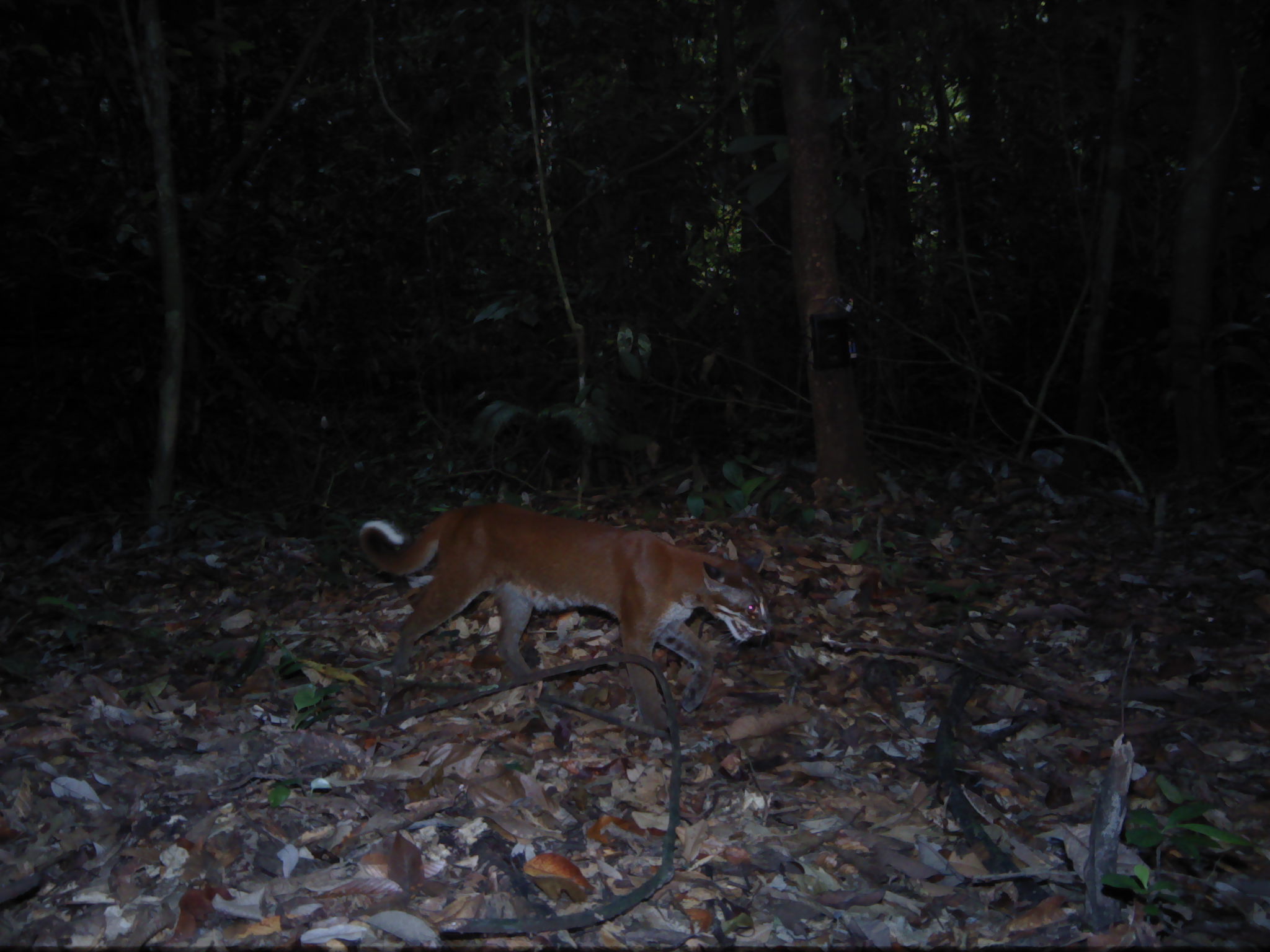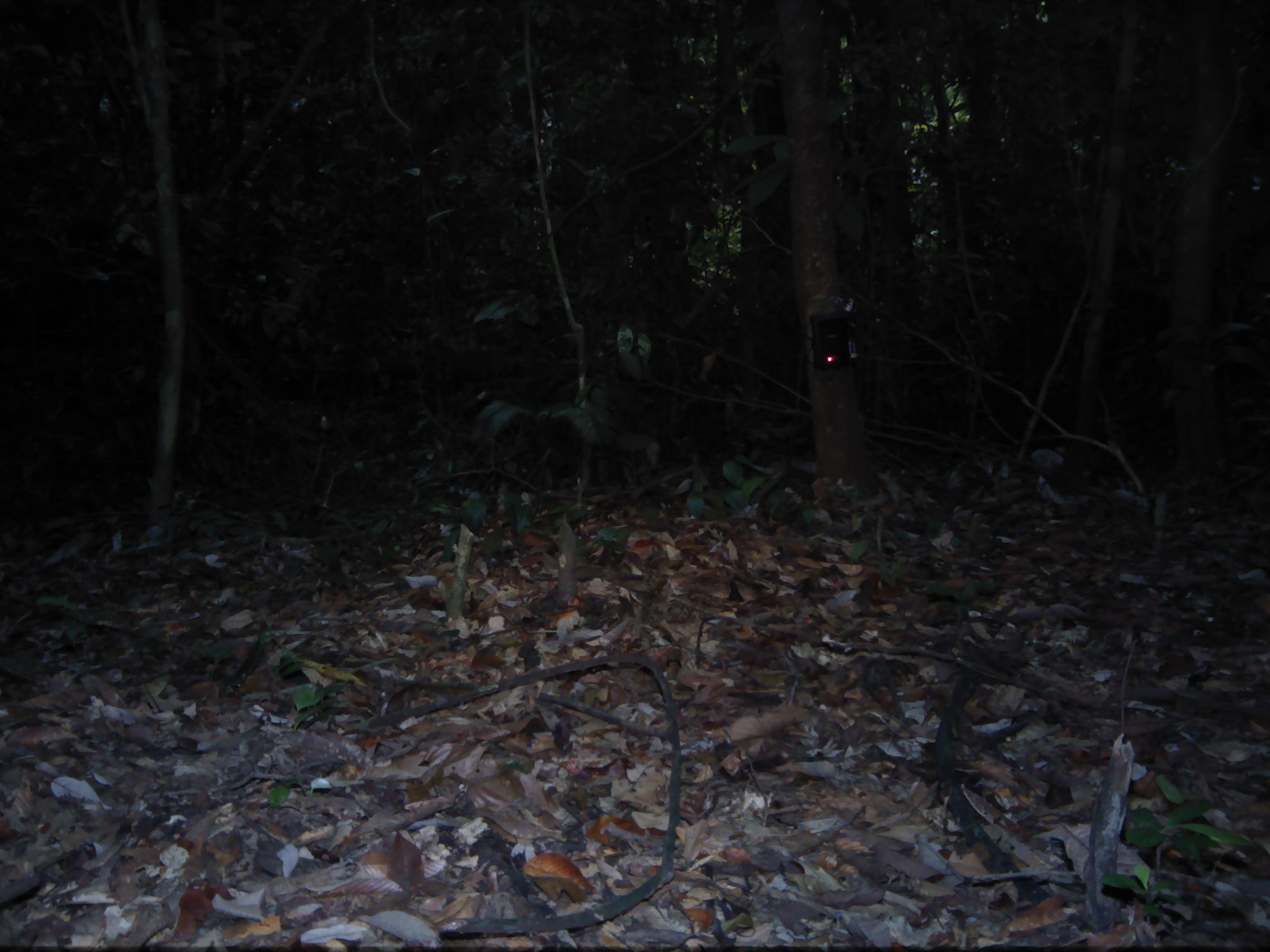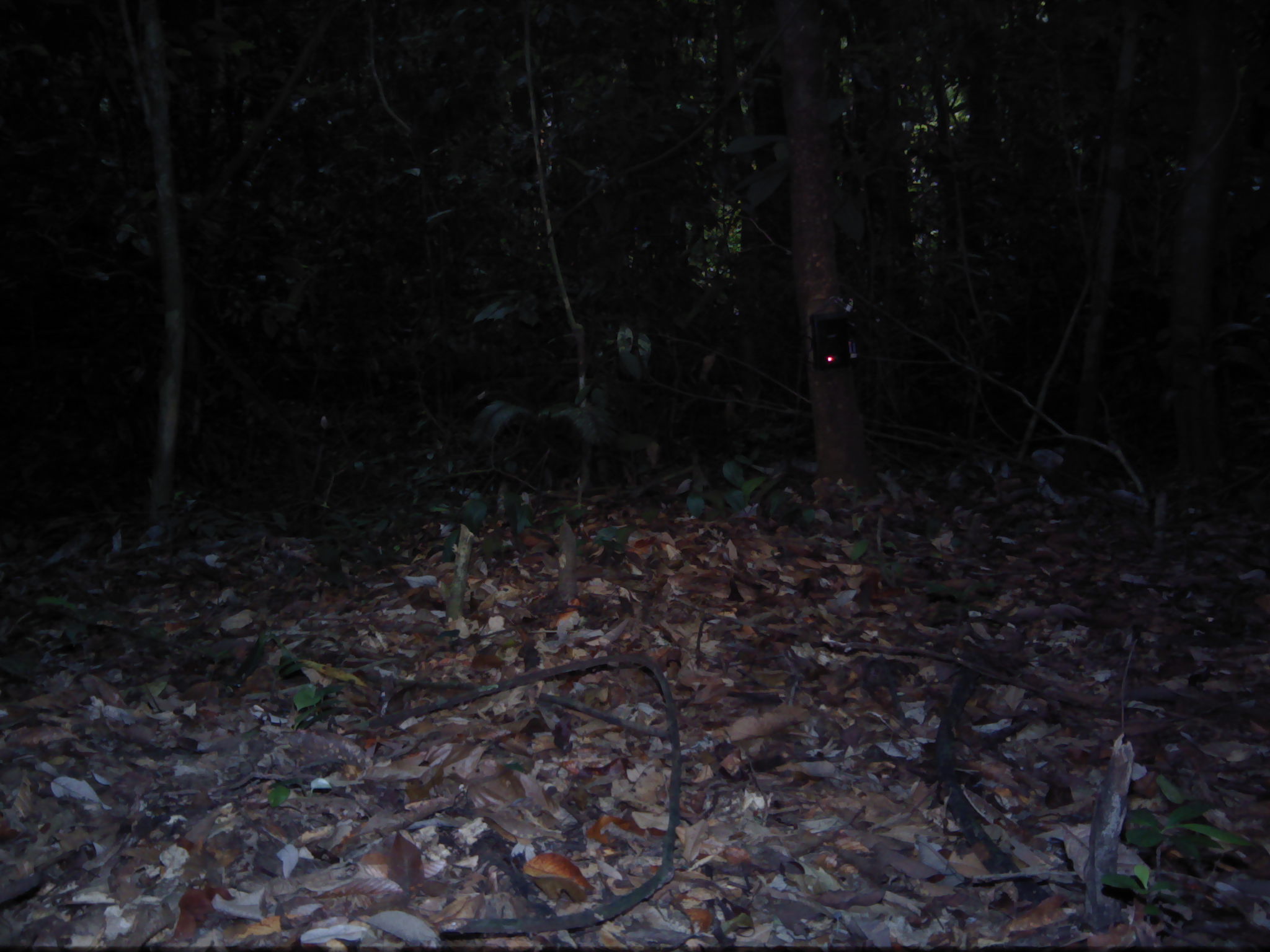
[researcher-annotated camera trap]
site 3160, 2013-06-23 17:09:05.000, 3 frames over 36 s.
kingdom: Animalia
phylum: Chordata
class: Mammalia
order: Carnivora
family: Felidae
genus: Catopuma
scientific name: Catopuma temminckii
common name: asian golden cat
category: pardofelis temminckii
Pardofelis temminckii (asian golden cat) (Catopuma temminckii), count 1.